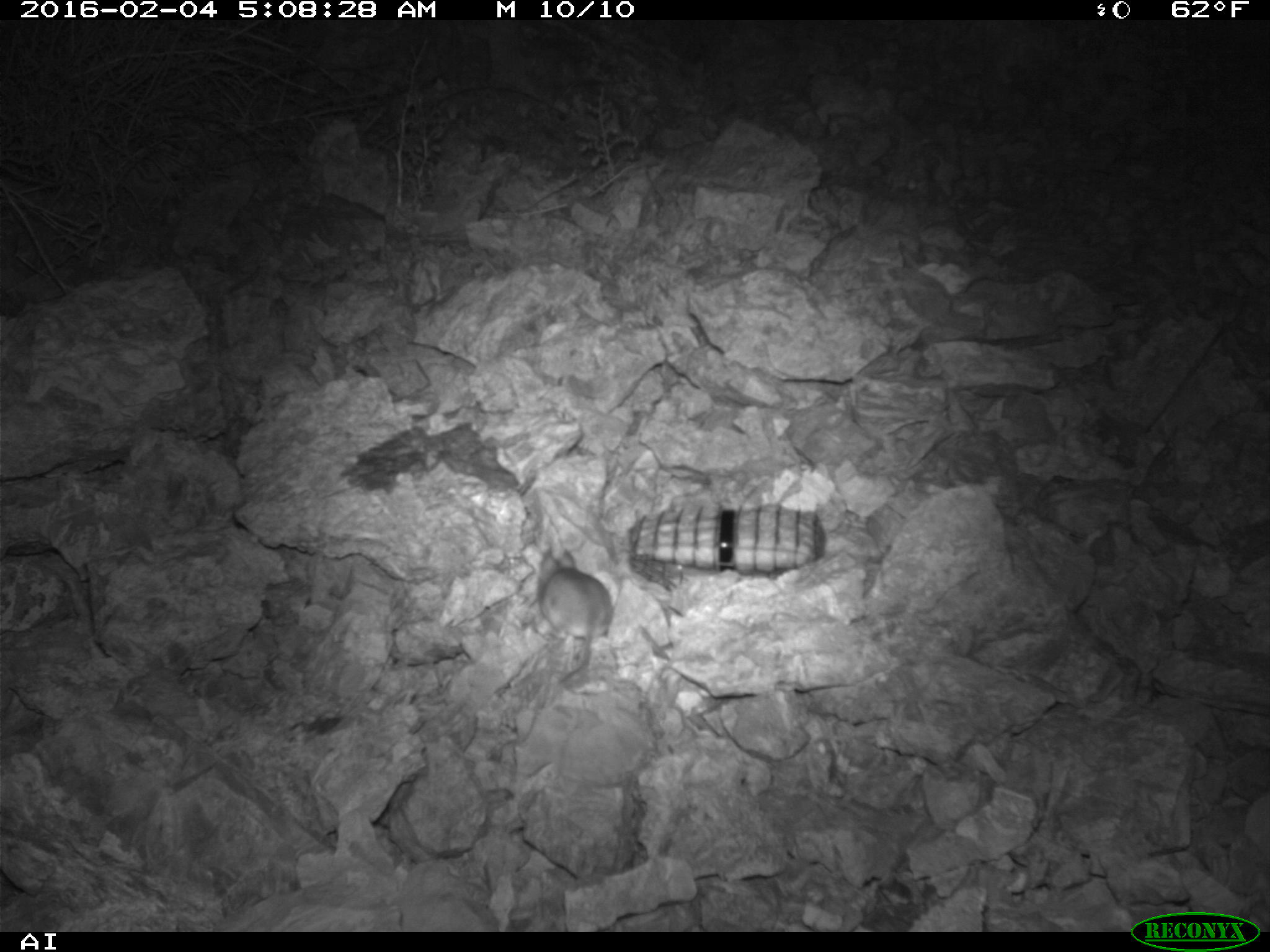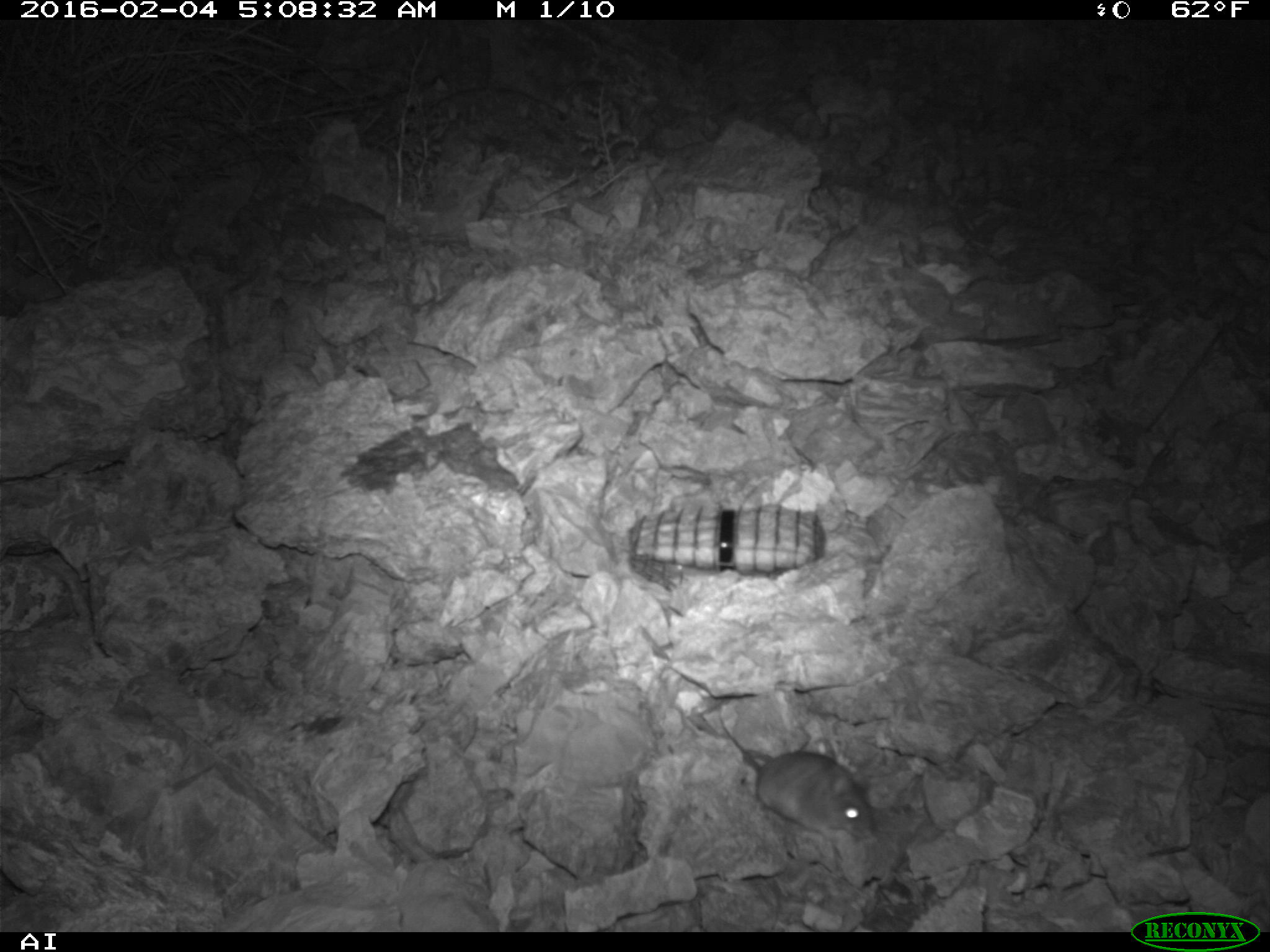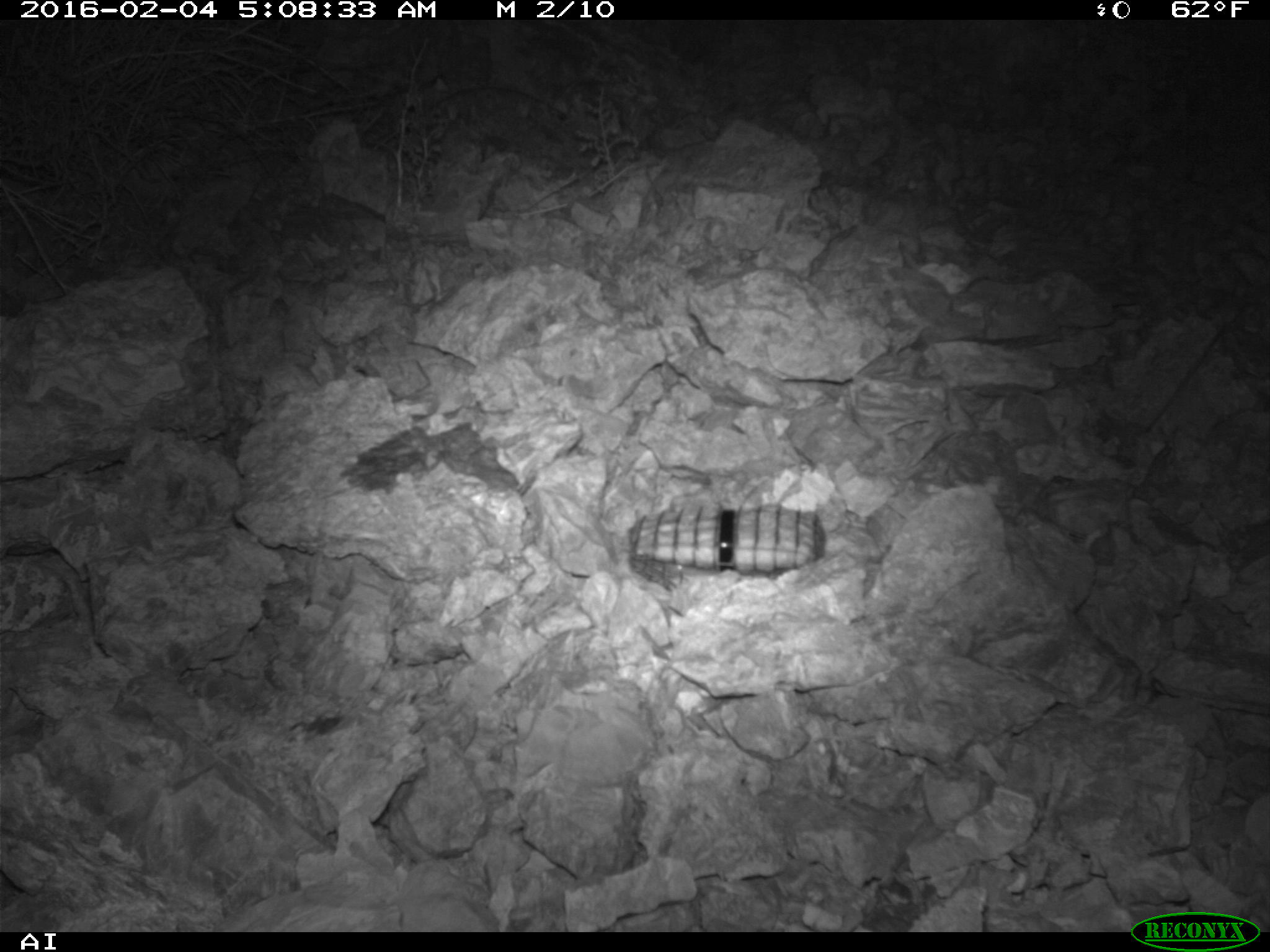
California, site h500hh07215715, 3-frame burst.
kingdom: Animalia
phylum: Chordata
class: Mammalia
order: Rodentia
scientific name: Rodentia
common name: rodent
Rodent (Rodentia).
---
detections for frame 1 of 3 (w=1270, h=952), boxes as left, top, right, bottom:
rodent: 532, 543, 611, 694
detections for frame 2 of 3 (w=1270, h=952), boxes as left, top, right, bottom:
rodent: 741, 747, 875, 841